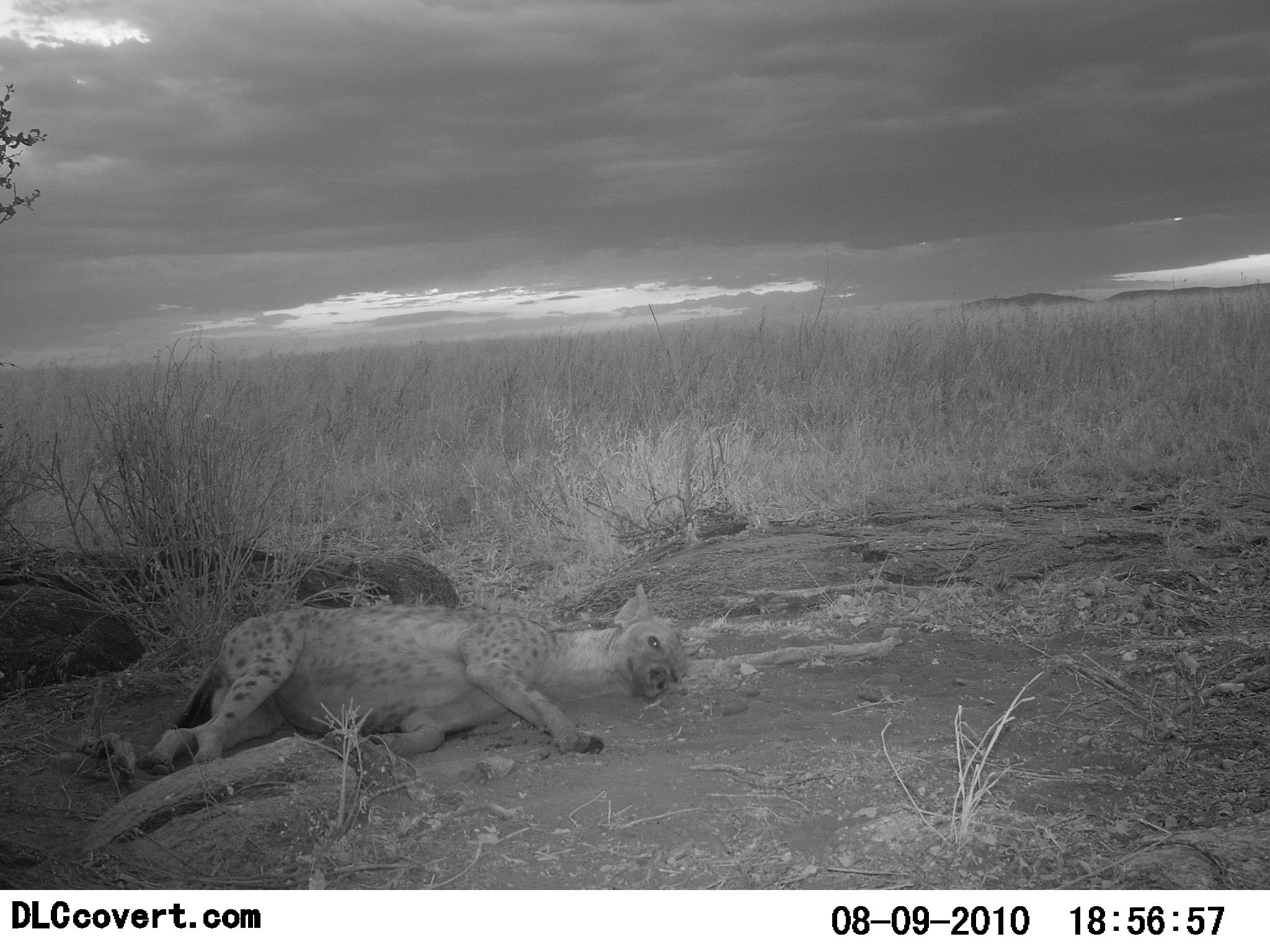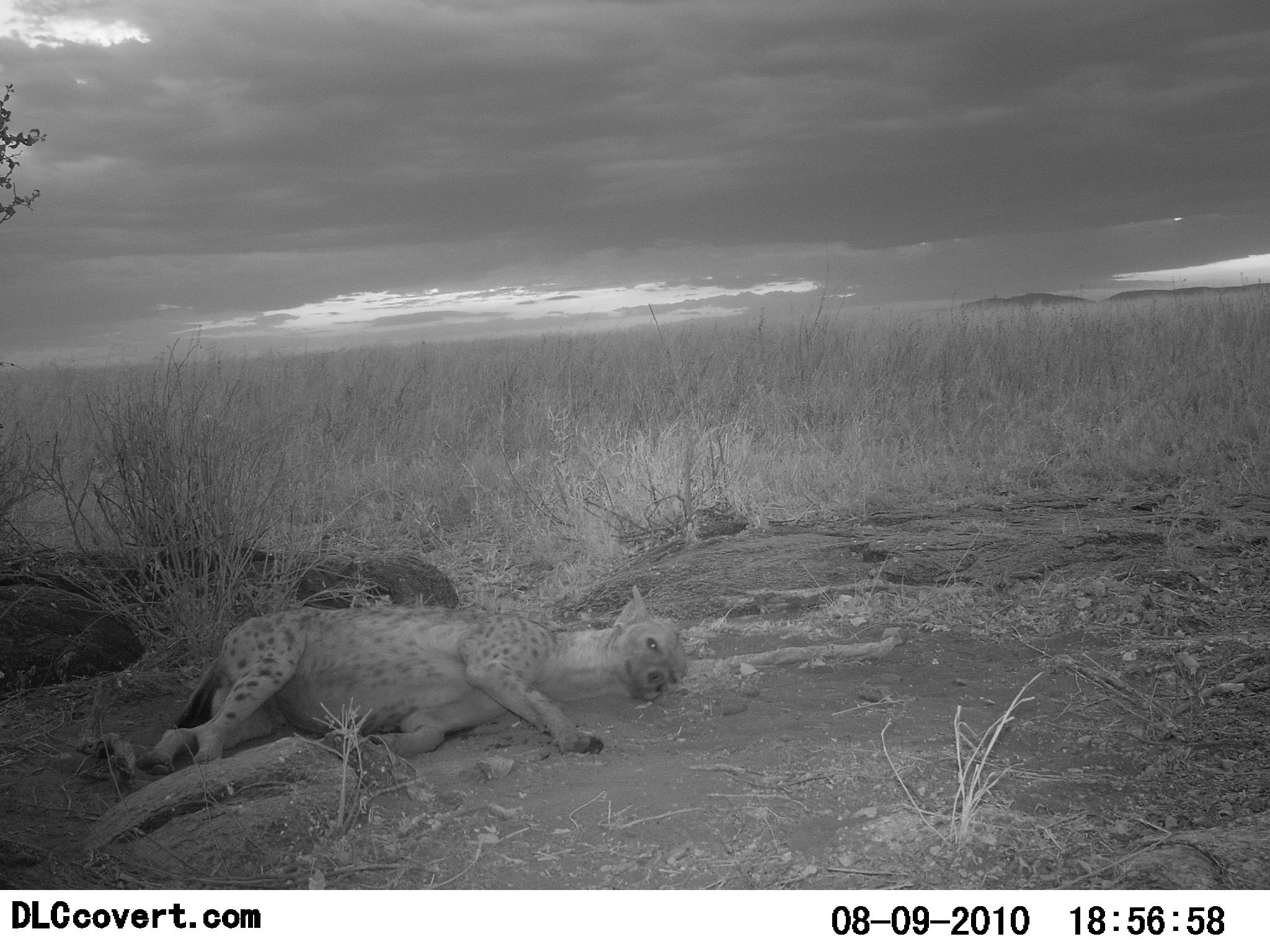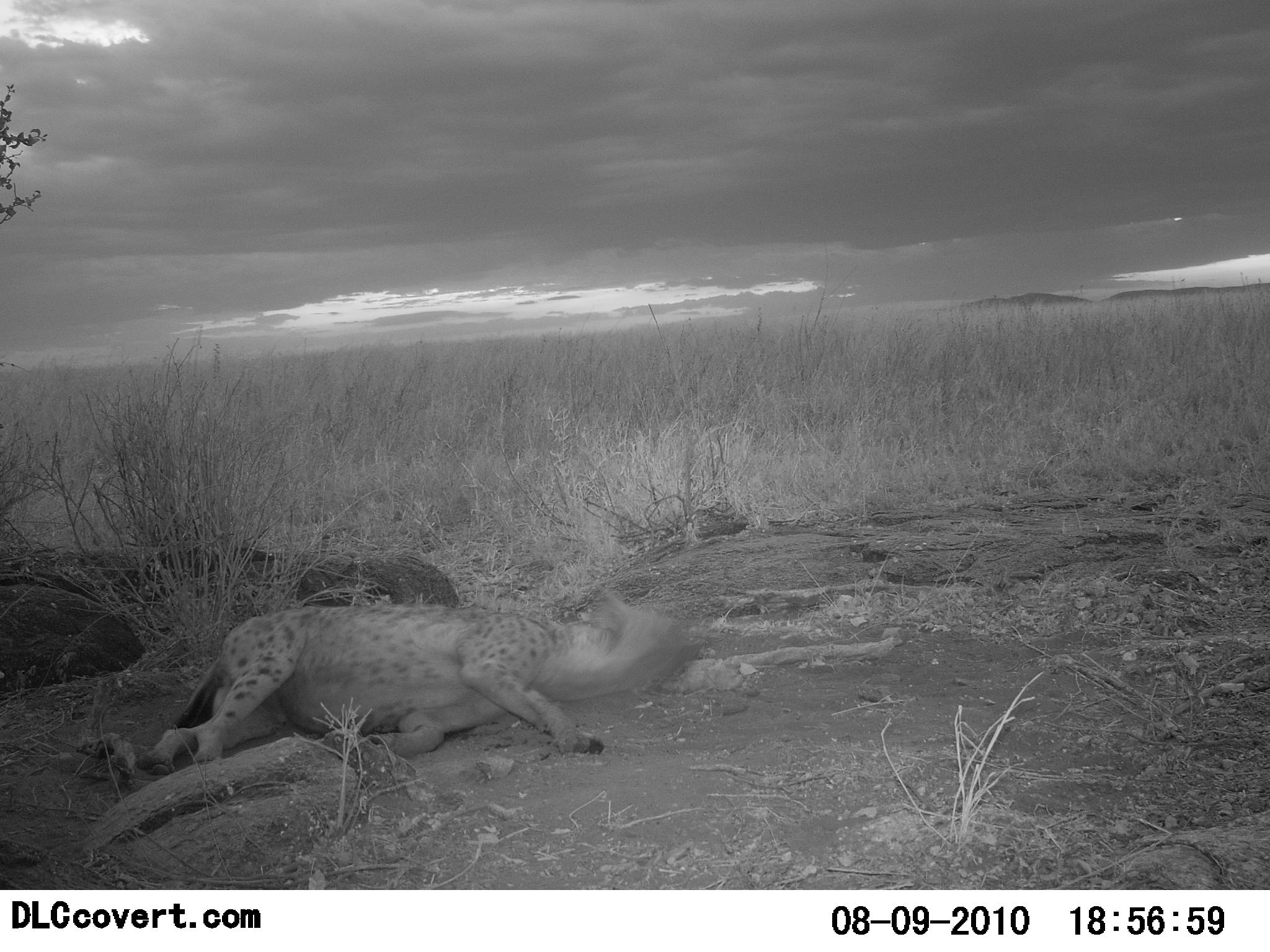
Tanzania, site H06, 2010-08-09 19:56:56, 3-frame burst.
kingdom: Animalia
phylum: Chordata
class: Mammalia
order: Carnivora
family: Hyaenidae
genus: Crocuta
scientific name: Crocuta crocuta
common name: spotted hyena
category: hyenaspotted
Hyenaspotted (spotted hyena) (Crocuta crocuta), count 1. Behavior (volunteer vote fractions): standing 0%, resting 93%, moving 7%, interacting 0%. Young present (vote fraction): 0%. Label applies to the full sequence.